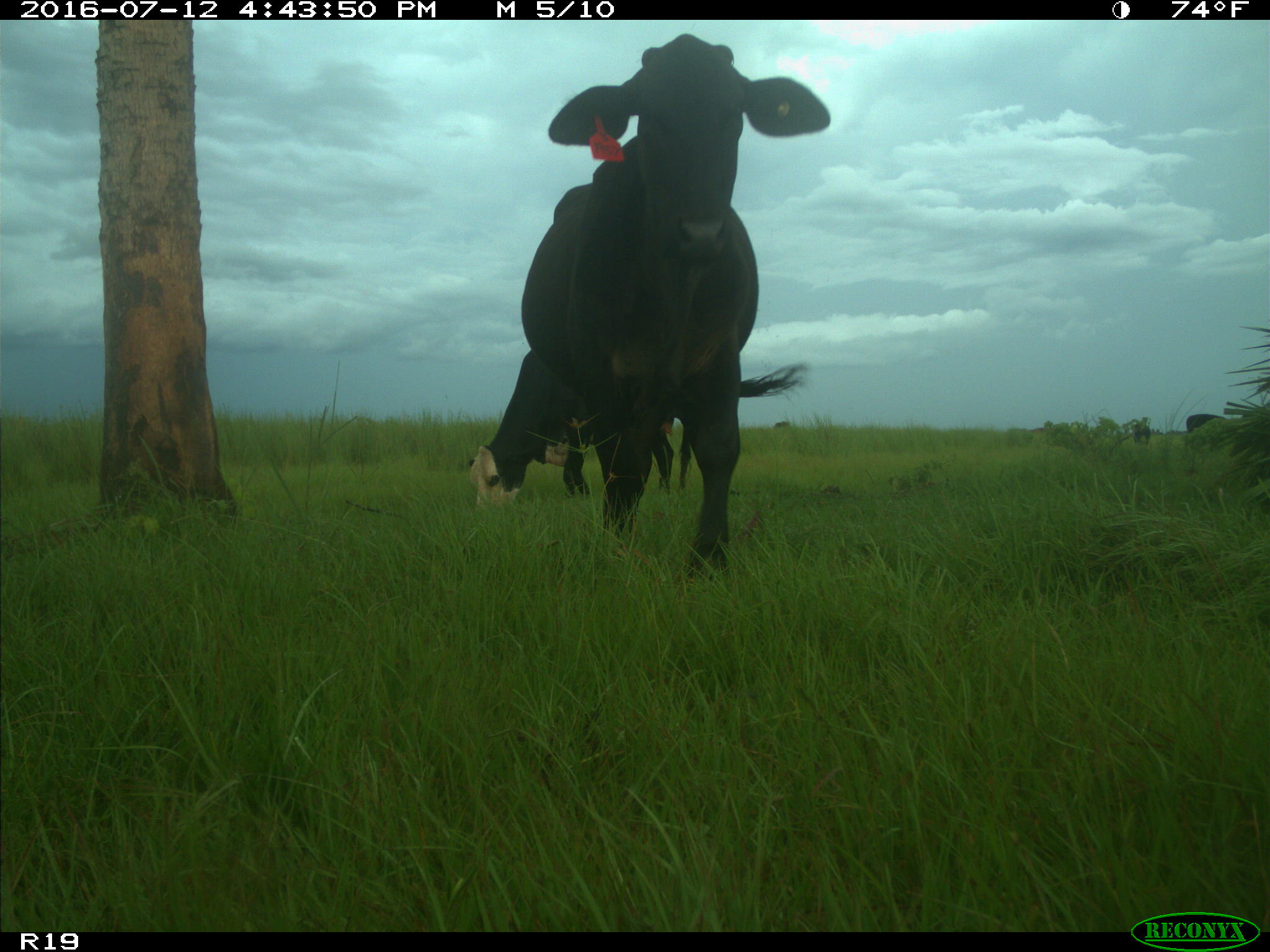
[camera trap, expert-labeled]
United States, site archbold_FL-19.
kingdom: Animalia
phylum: Chordata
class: Mammalia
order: Artiodactyla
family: Bovidae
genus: Bos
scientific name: Bos taurus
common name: domestic cow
Bos taurus (domestic cow).